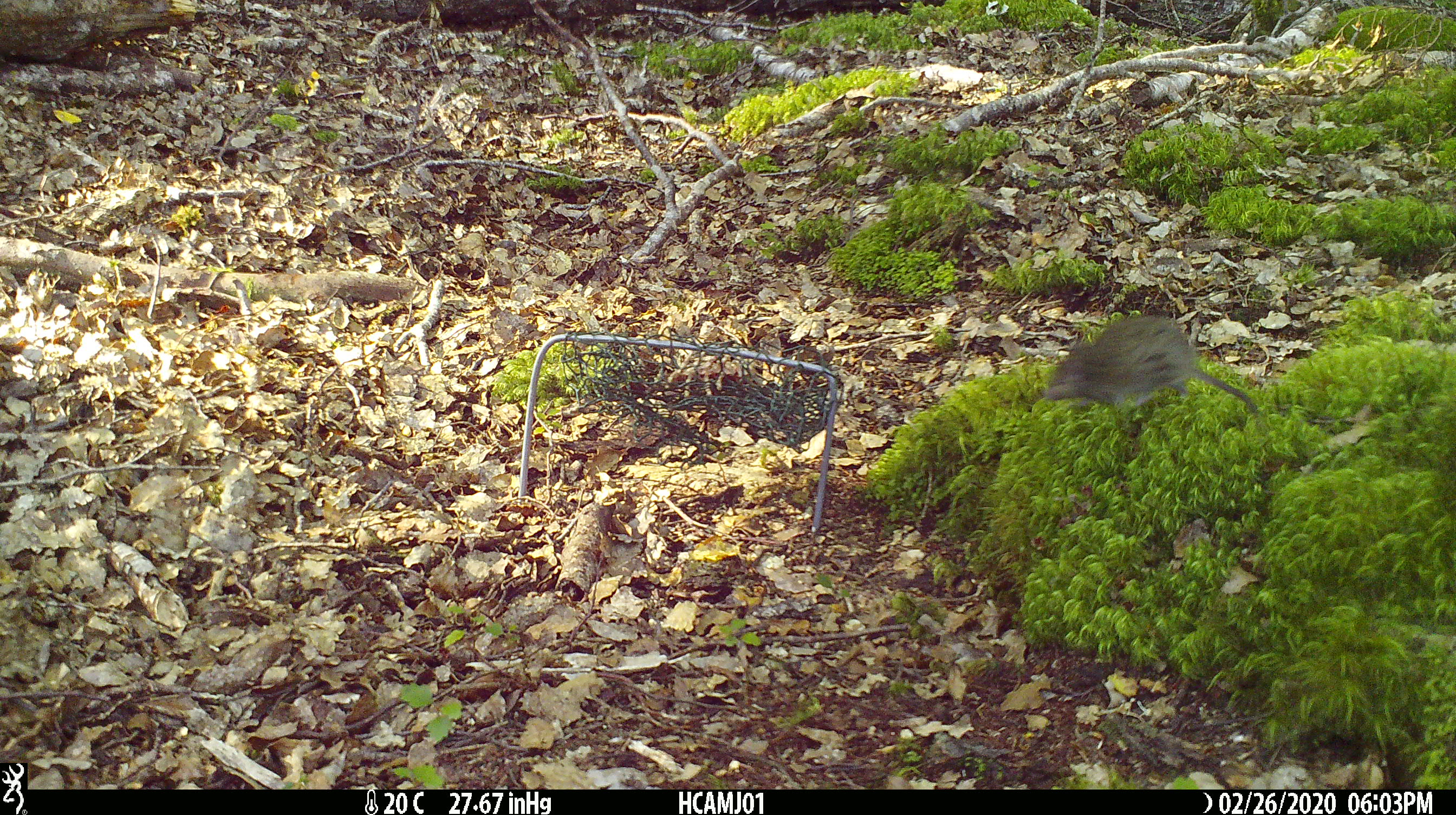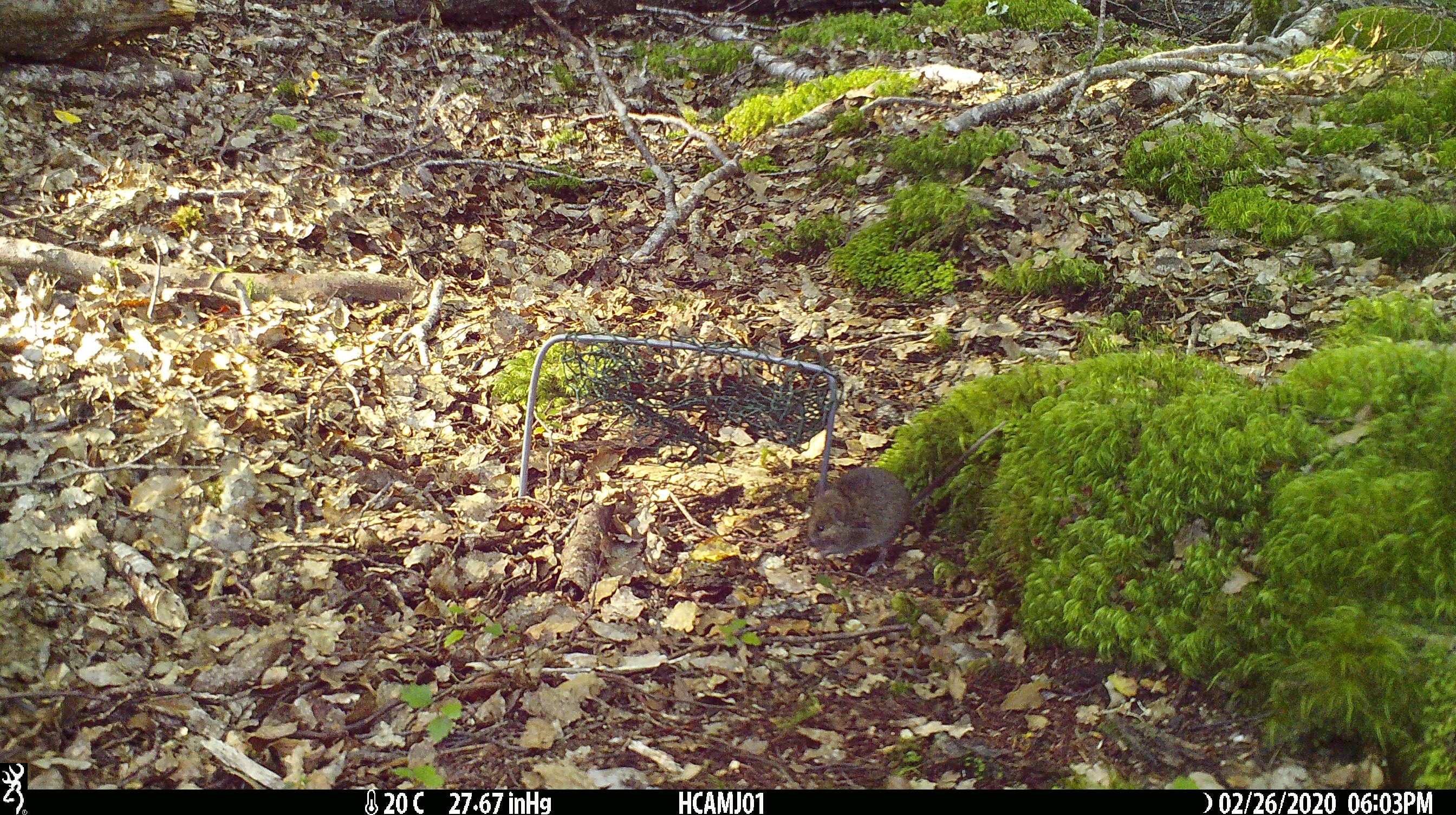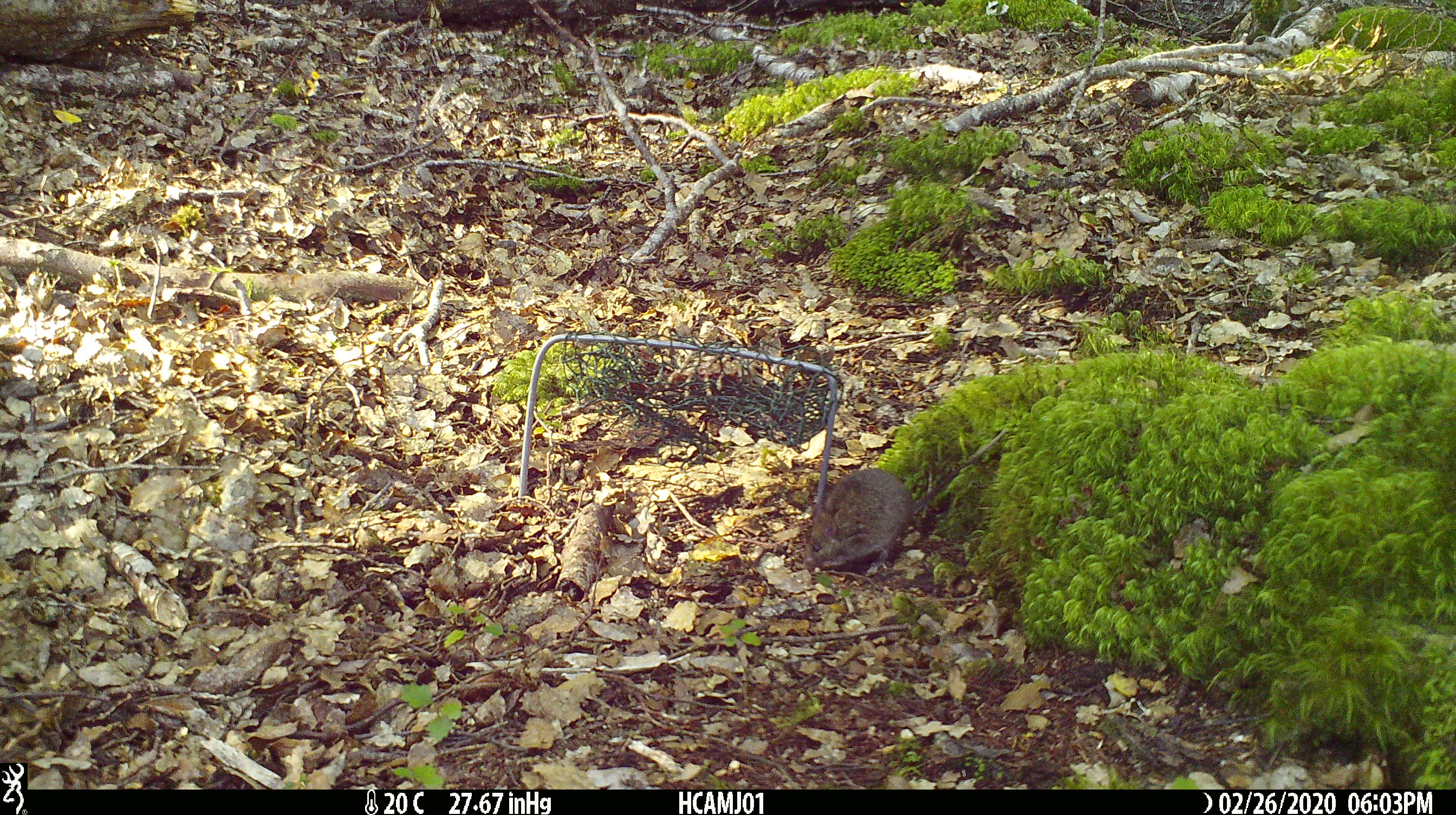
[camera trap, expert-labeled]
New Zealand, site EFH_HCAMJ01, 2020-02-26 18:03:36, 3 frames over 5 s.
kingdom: Animalia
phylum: Chordata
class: Mammalia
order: Rodentia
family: Muridae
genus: Mus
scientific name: Mus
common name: mouse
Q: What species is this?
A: Mouse (Mus).